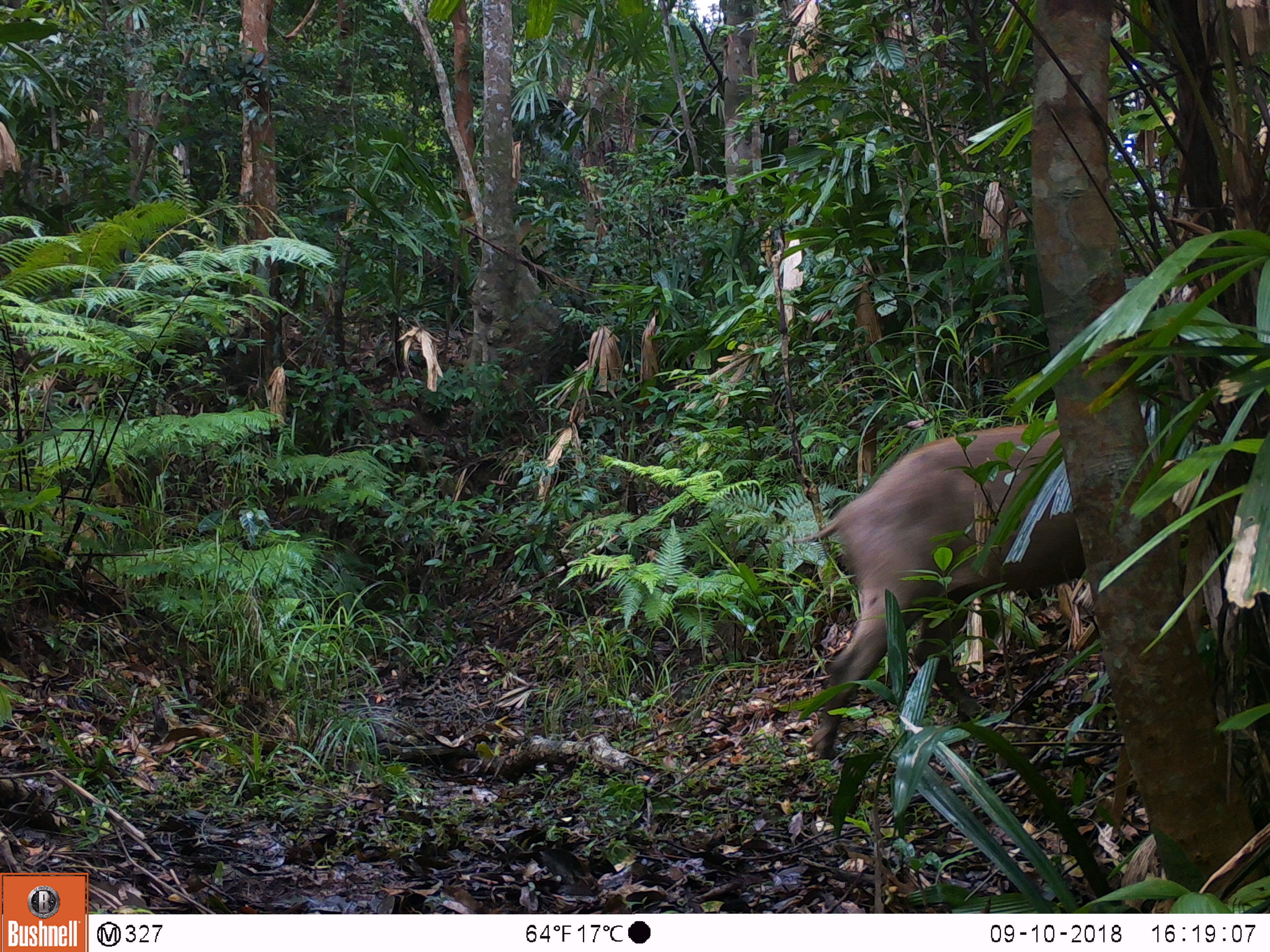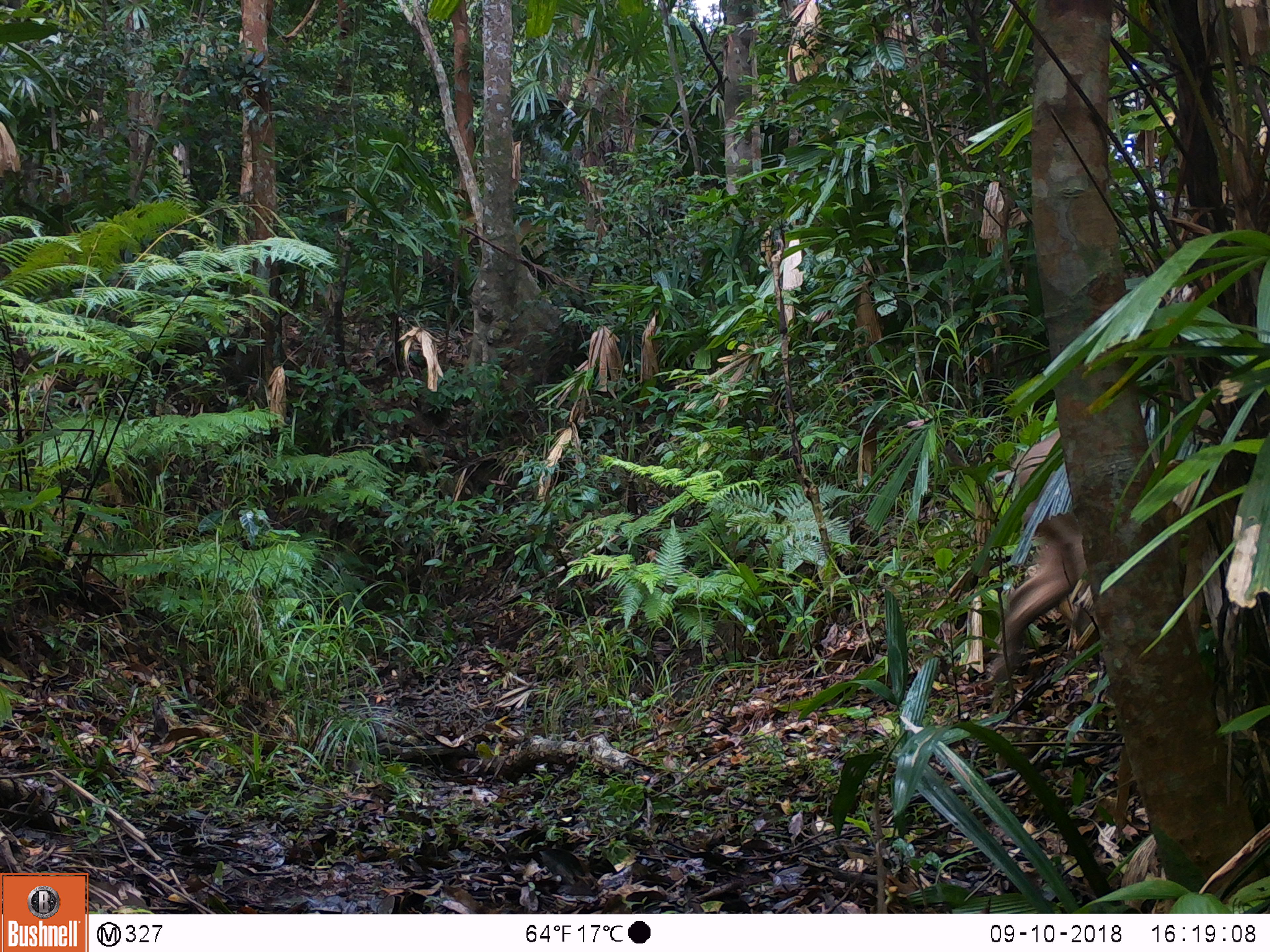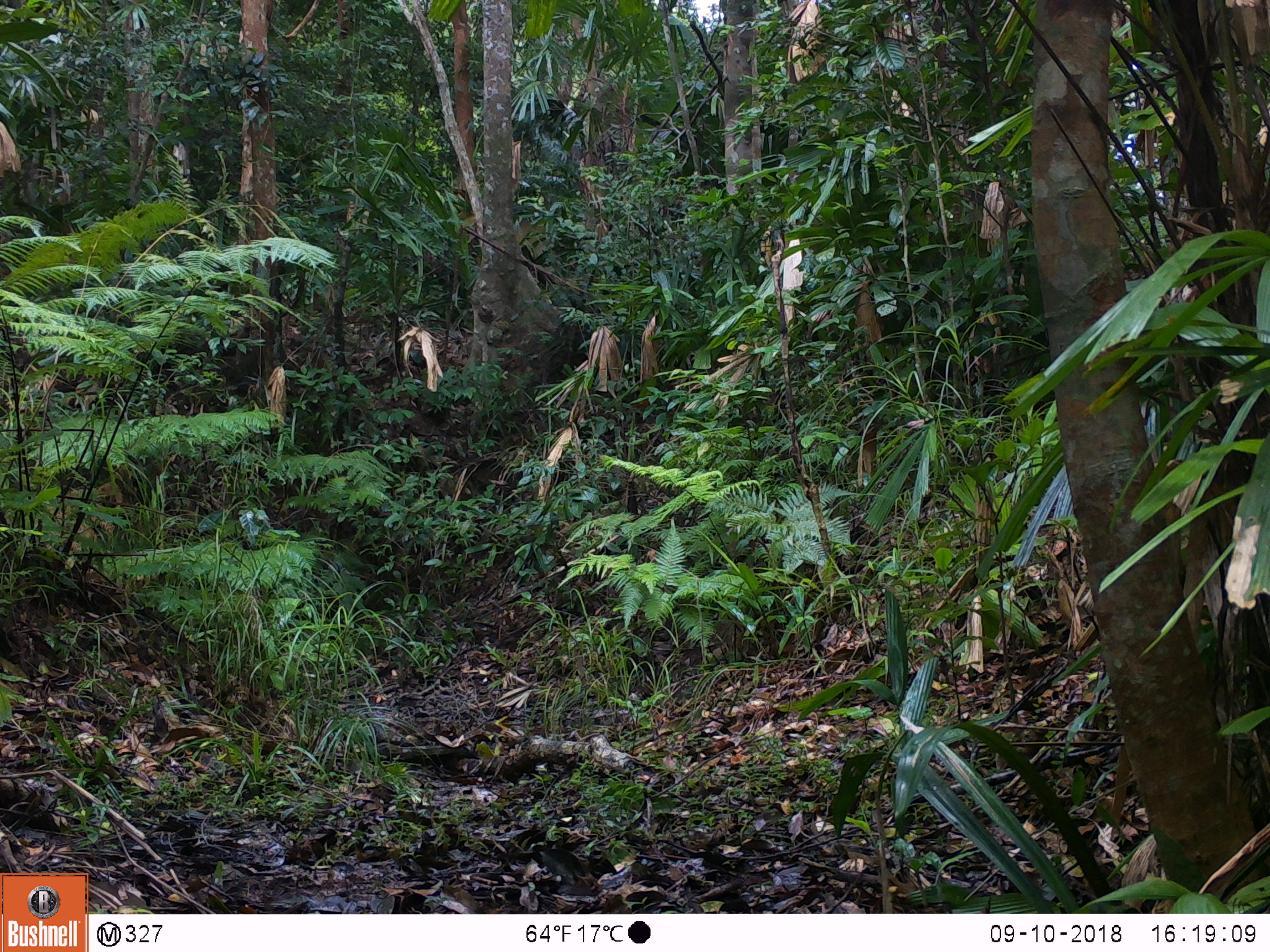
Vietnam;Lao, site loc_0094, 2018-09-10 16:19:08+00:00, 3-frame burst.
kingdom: Animalia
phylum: Chordata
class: Mammalia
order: Artiodactyla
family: Suidae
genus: Sus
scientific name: Sus scrofa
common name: eurasian wild pig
Eurasian wild pig (Sus scrofa). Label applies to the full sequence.